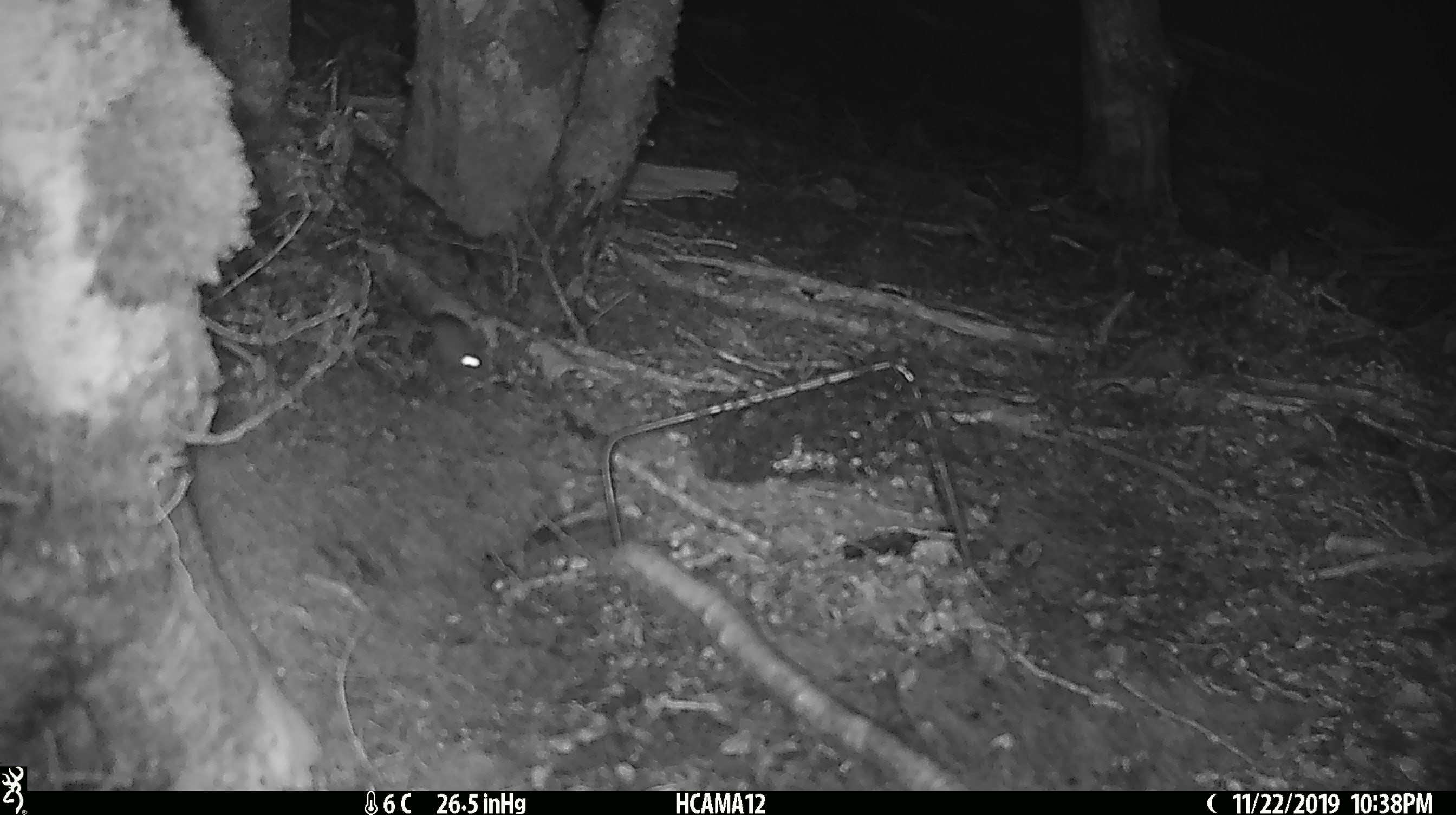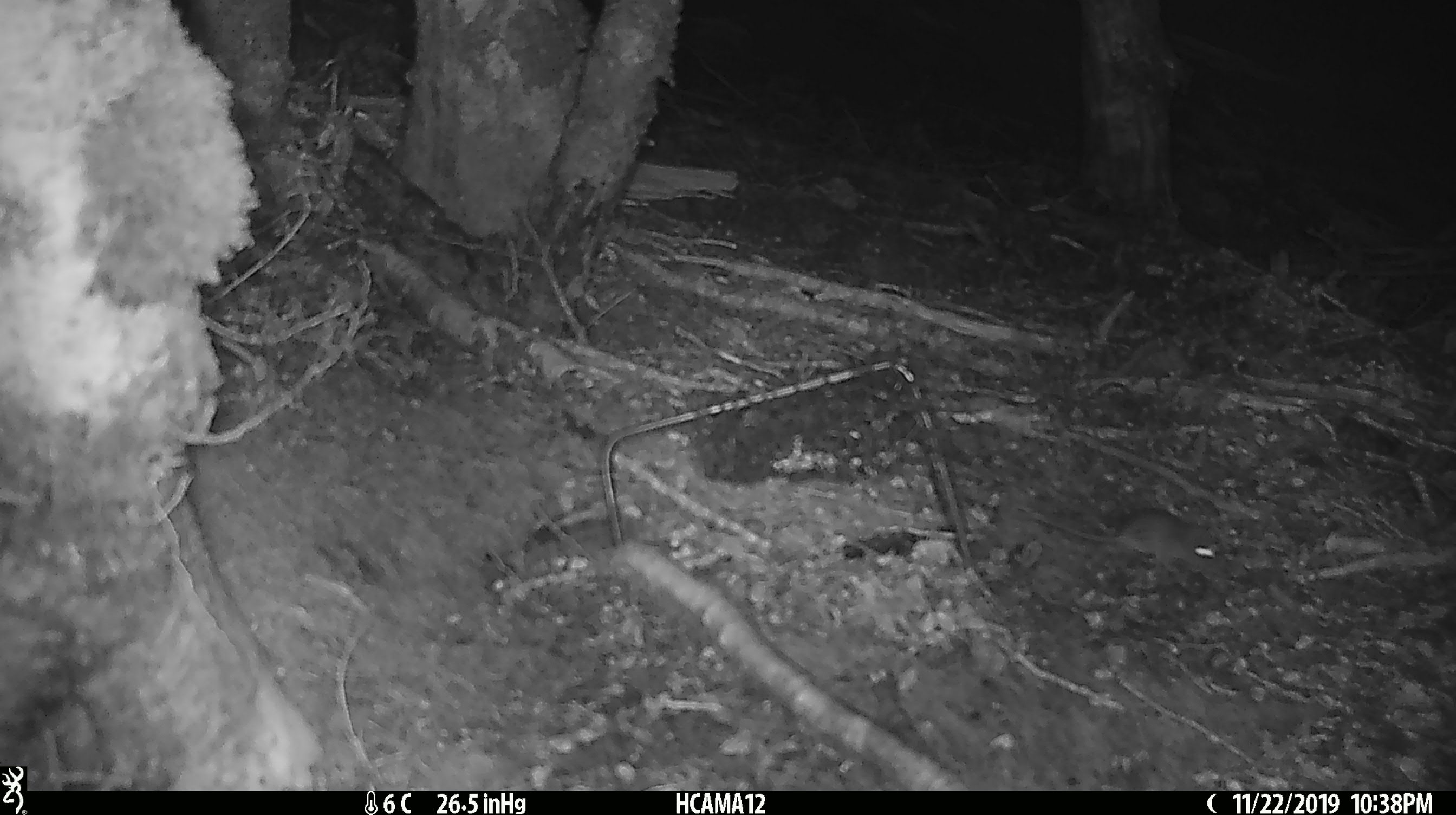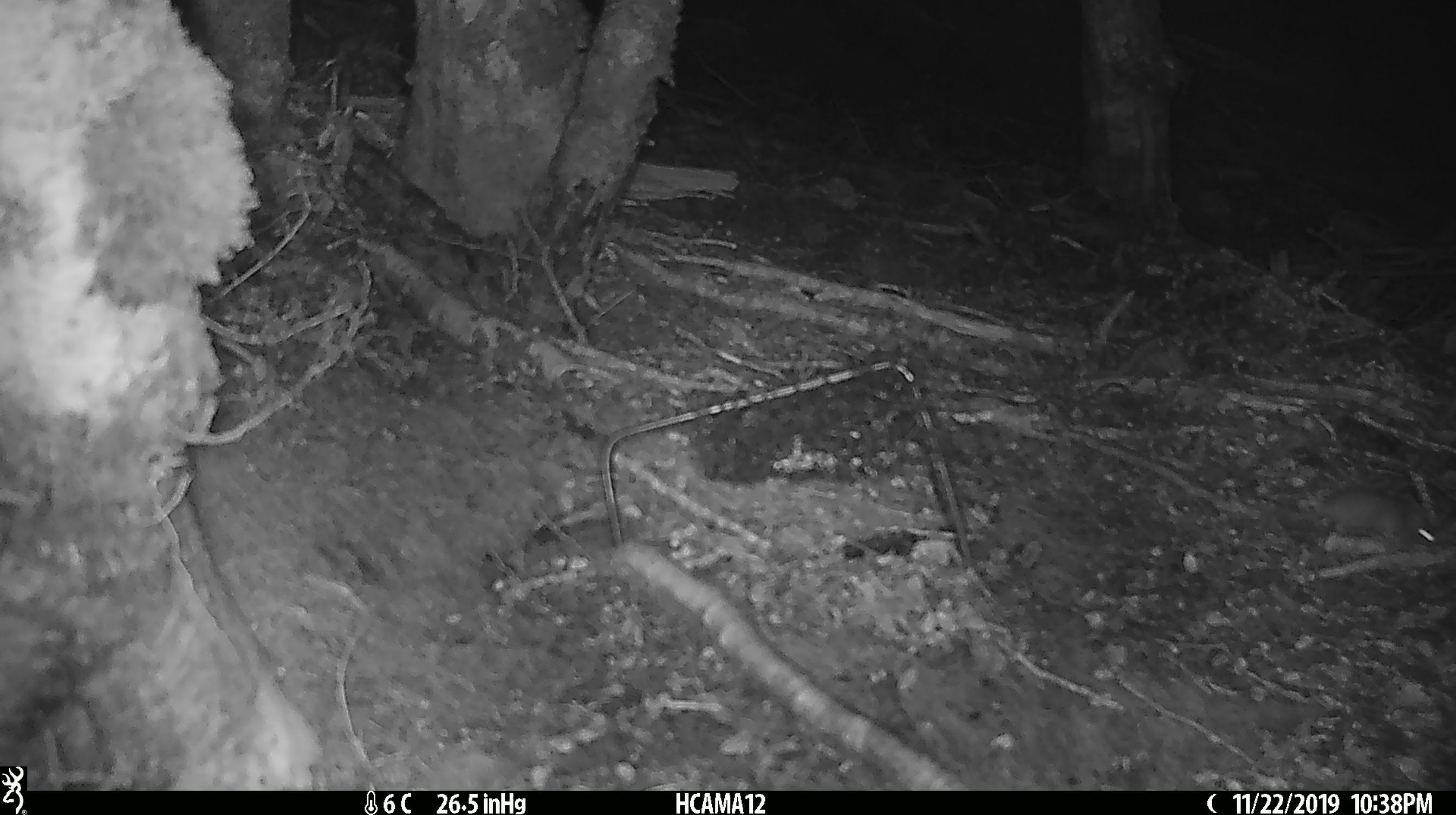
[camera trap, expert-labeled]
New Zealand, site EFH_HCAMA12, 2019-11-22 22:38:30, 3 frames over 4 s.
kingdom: Animalia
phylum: Chordata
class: Mammalia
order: Rodentia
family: Muridae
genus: Mus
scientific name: Mus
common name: mouse